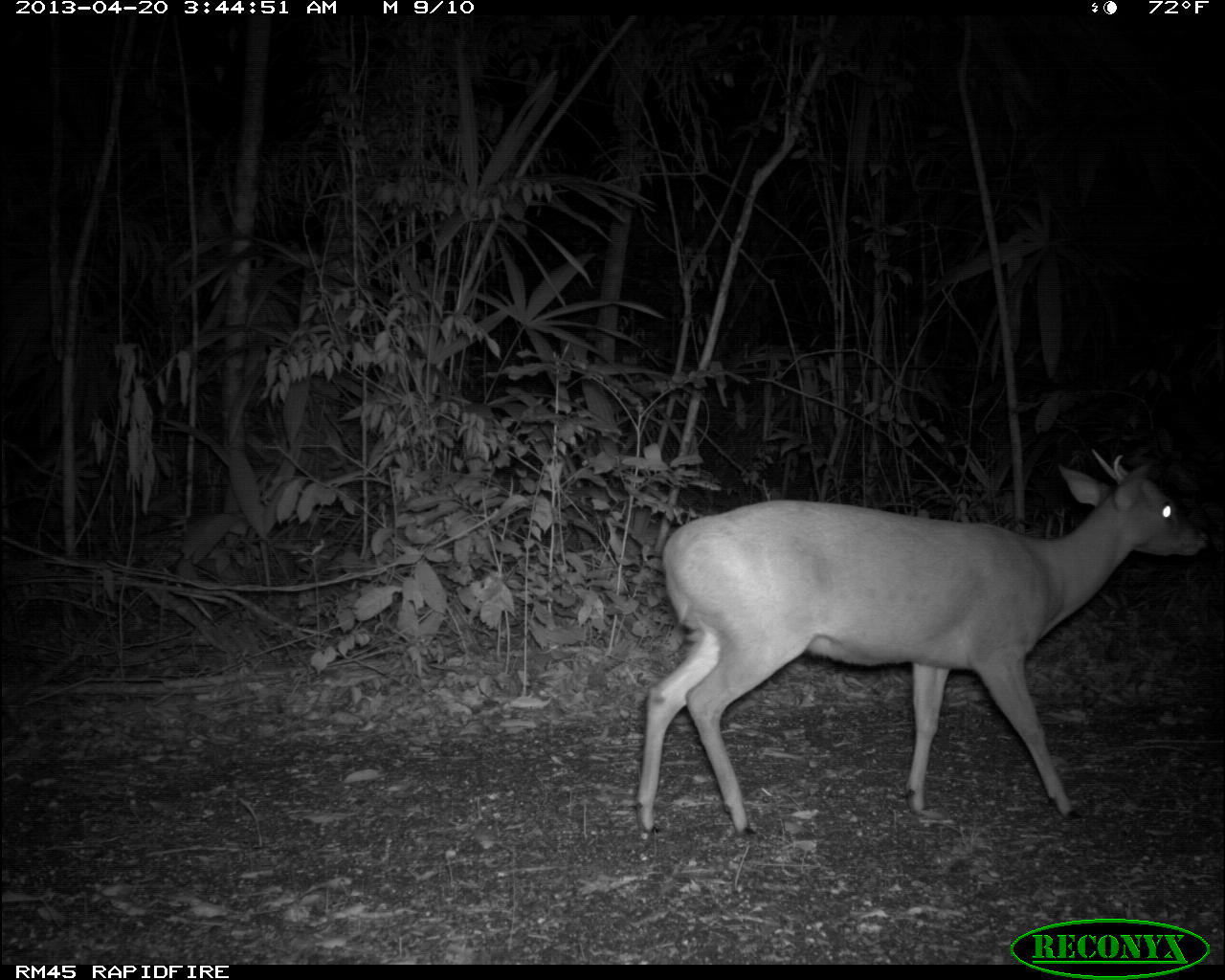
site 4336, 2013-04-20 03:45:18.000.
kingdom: Animalia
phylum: Chordata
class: Mammalia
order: Artiodactyla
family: Cervidae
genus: Mazama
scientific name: Mazama temama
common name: central american red brocket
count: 1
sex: male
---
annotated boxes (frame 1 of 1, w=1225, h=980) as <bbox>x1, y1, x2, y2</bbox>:
mazama temama: <bbox>635, 443, 1204, 832</bbox>